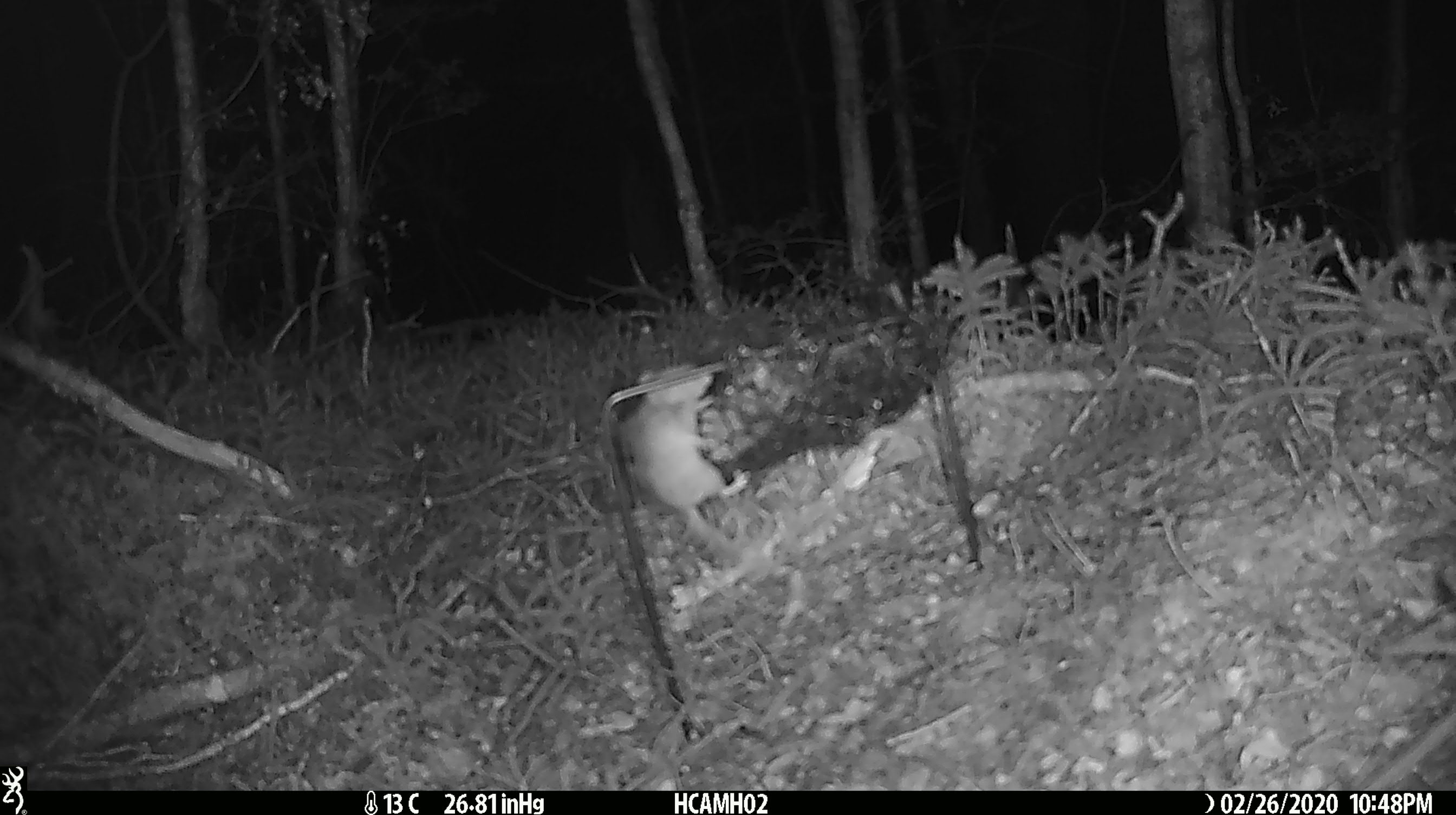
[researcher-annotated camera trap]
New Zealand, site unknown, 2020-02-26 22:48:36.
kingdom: Animalia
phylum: Chordata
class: Mammalia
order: Rodentia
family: Muridae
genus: Mus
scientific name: Mus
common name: mouse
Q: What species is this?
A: Mouse (Mus).